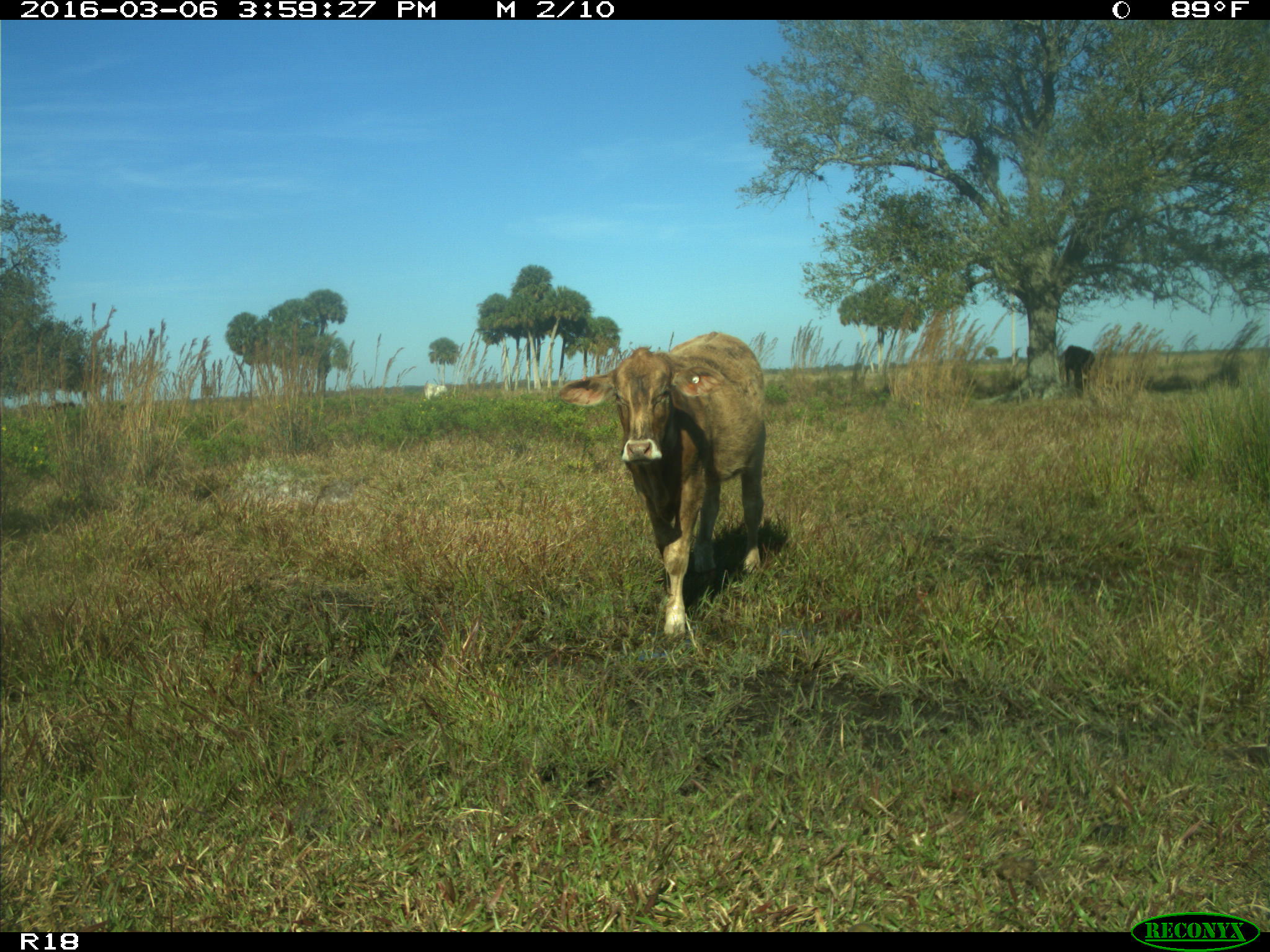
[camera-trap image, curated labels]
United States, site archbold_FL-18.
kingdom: Animalia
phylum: Chordata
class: Mammalia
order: Artiodactyla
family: Bovidae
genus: Bos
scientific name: Bos taurus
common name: domestic cow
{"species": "Bos taurus (domestic cow)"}